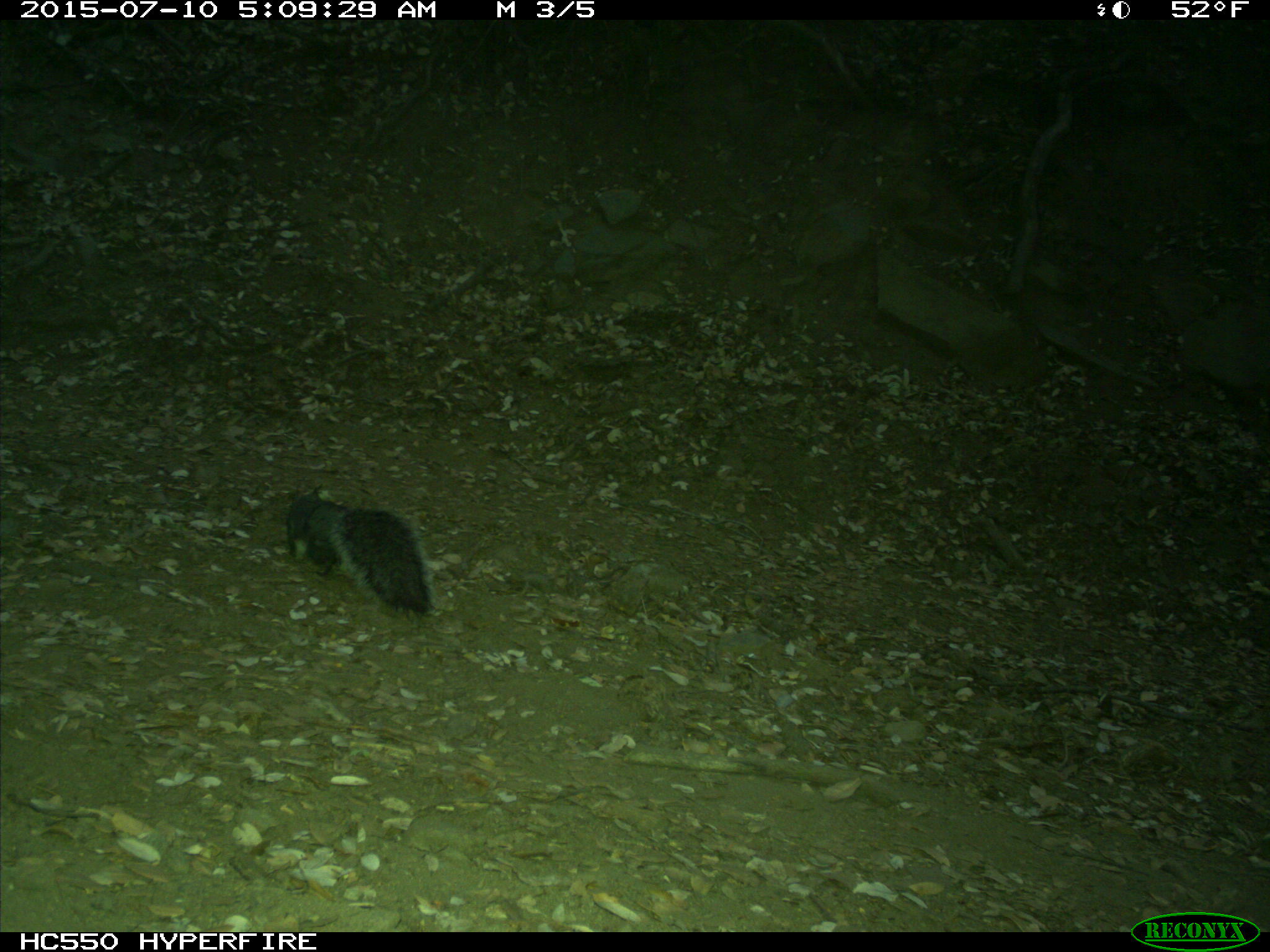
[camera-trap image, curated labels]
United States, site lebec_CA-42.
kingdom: Animalia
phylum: Chordata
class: Mammalia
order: Rodentia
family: Sciuridae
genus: Sciurus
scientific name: Sciurus carolinensis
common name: eastern gray squirrel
Sciurus carolinensis (eastern gray squirrel).